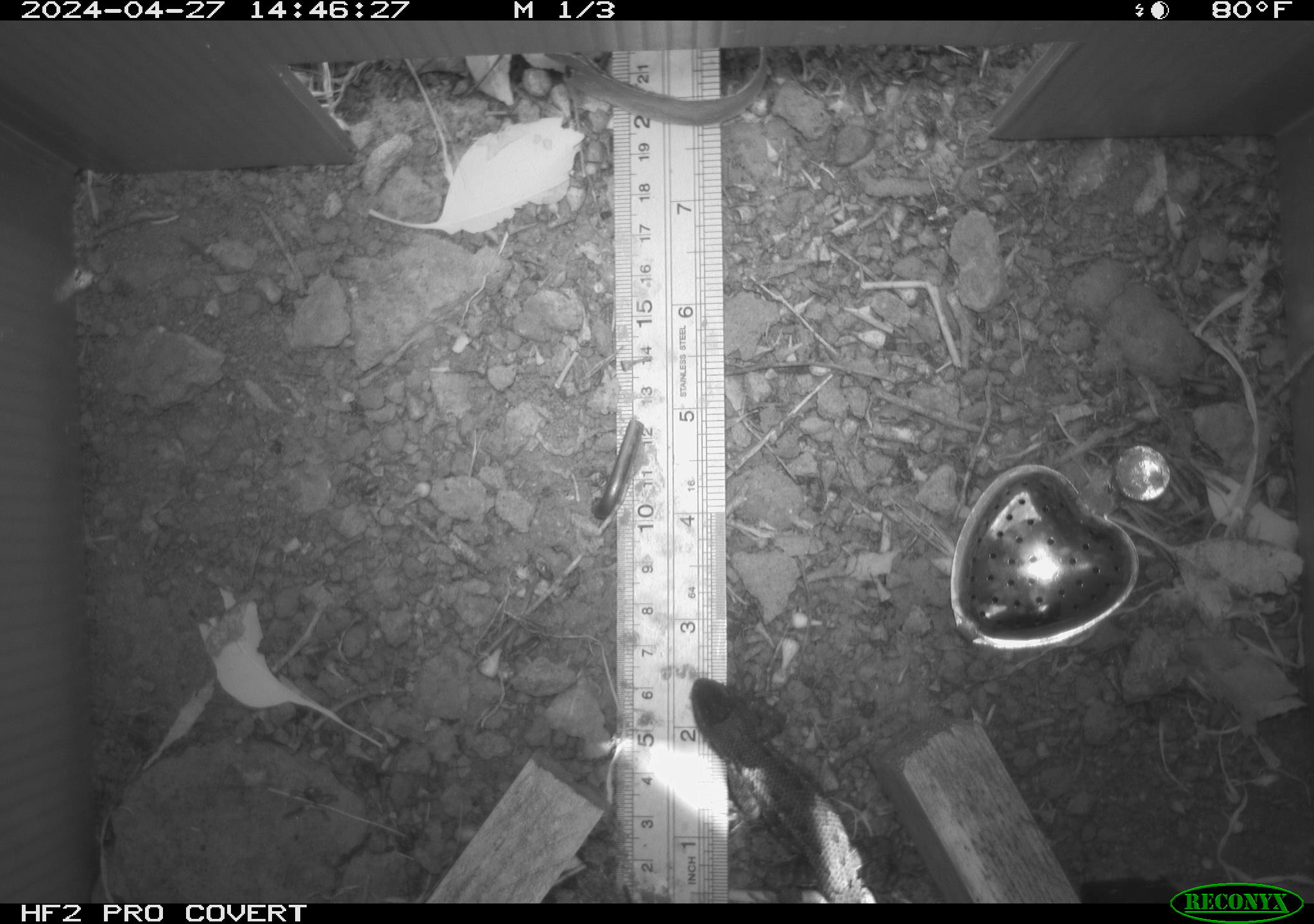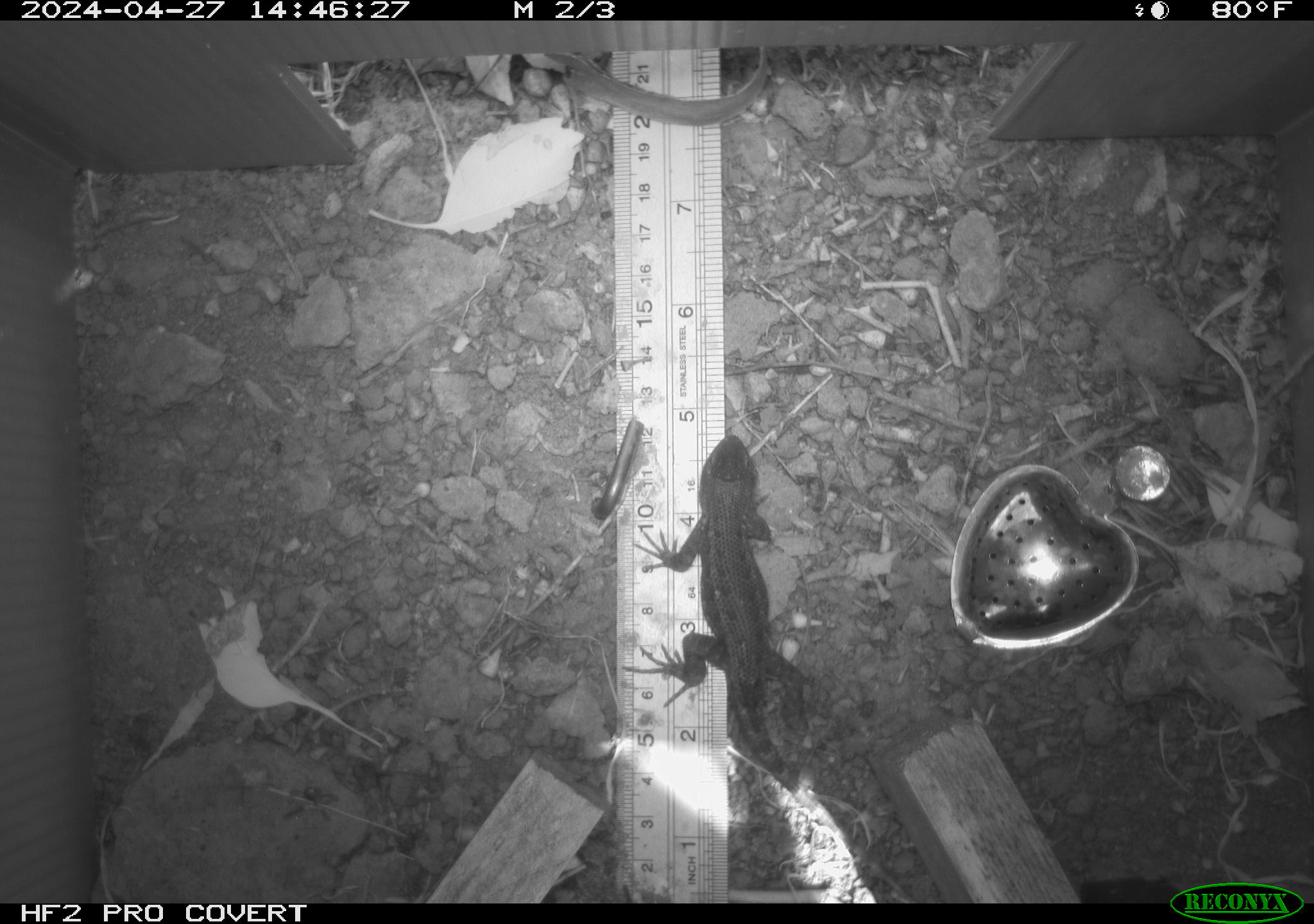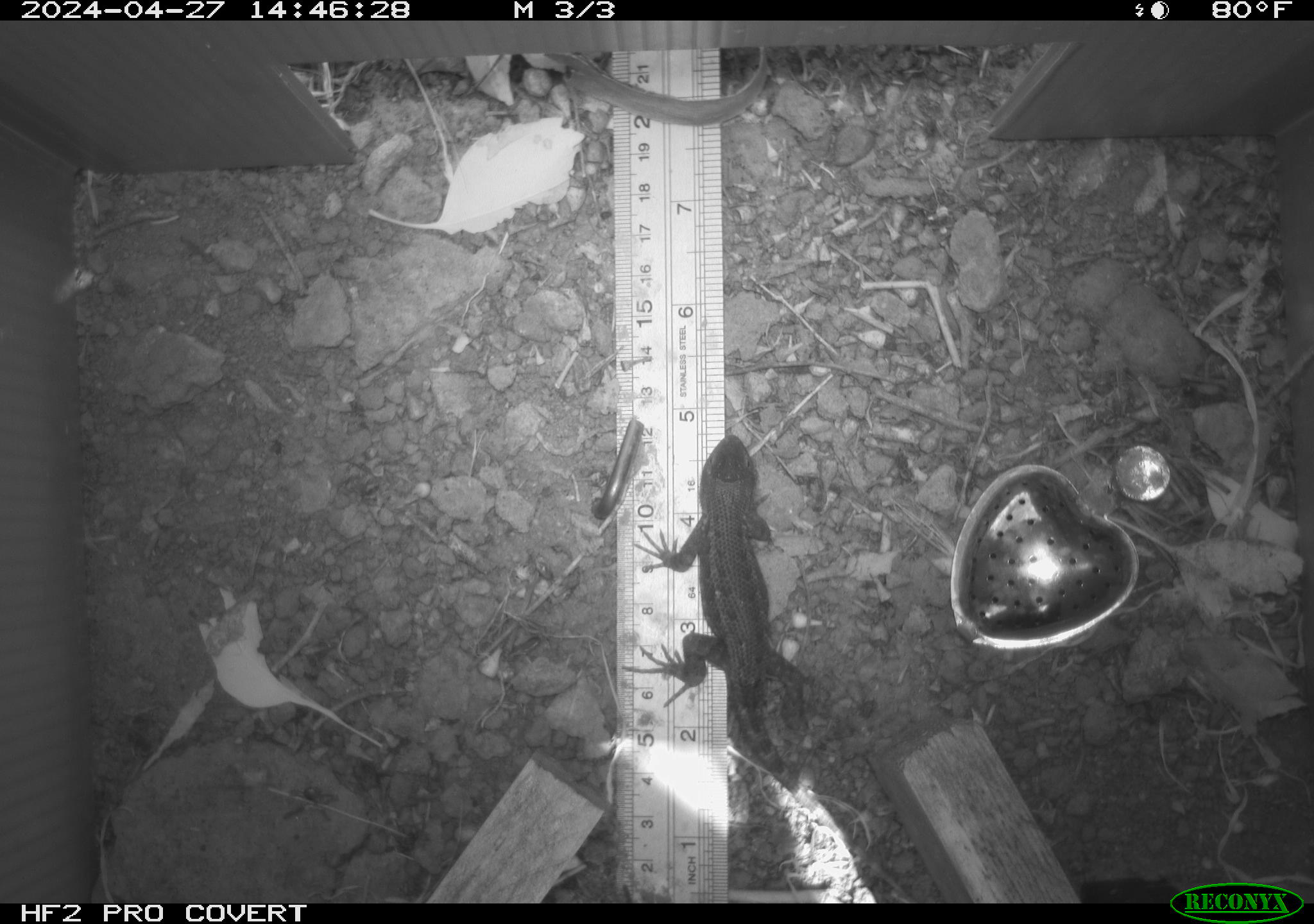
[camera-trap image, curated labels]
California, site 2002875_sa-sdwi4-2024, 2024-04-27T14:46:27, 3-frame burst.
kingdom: Animalia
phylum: Chordata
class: Reptilia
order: Squamata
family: Phrynosomatidae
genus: Sceloporus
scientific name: Sceloporus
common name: spiny lizards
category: sceloporus species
Sceloporus species (spiny lizards) (Sceloporus).